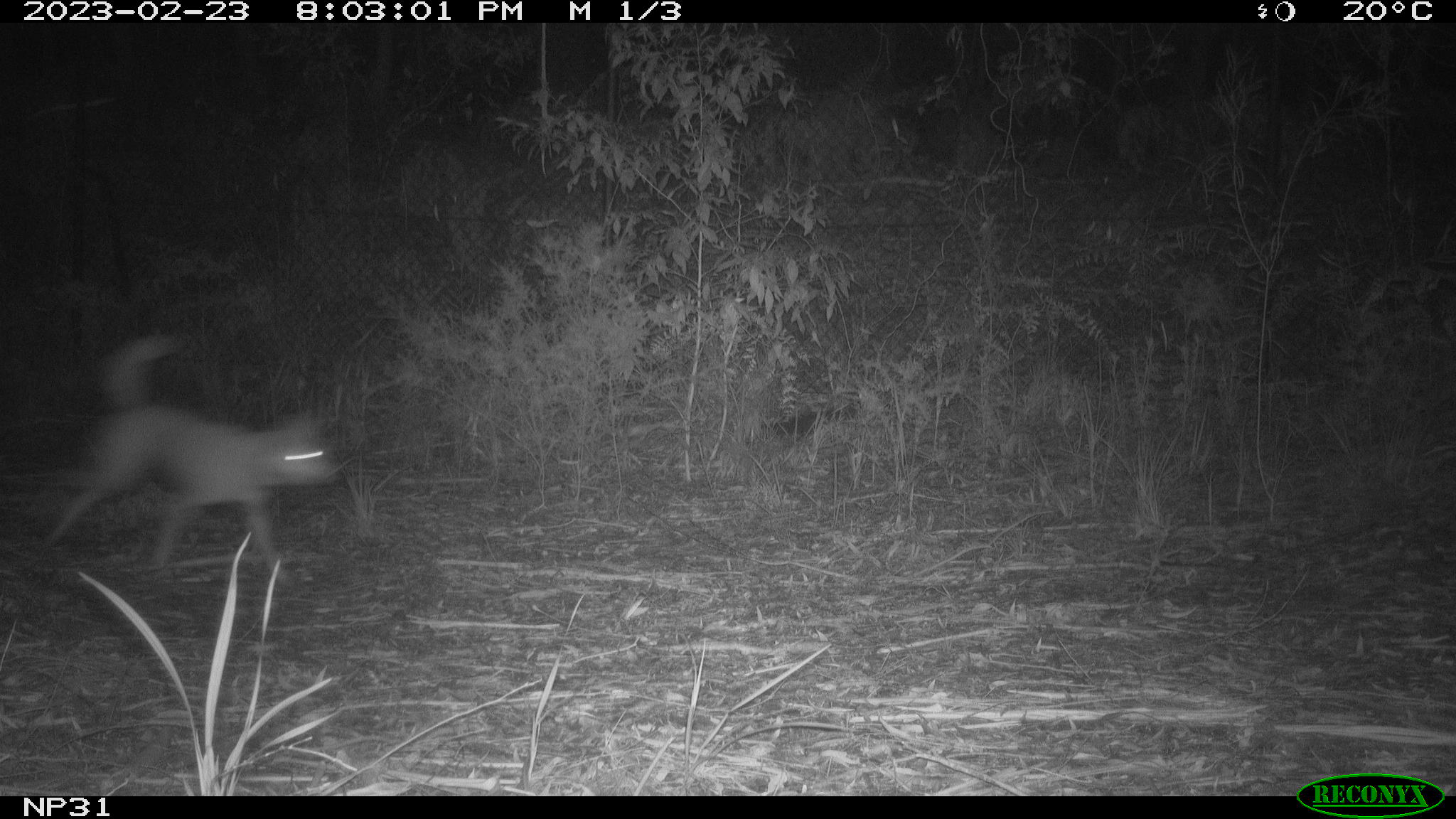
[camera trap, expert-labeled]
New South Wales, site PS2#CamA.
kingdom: Animalia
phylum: Chordata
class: Mammalia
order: Carnivora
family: Canidae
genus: Canis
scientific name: Canis familiaris dingo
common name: dingo